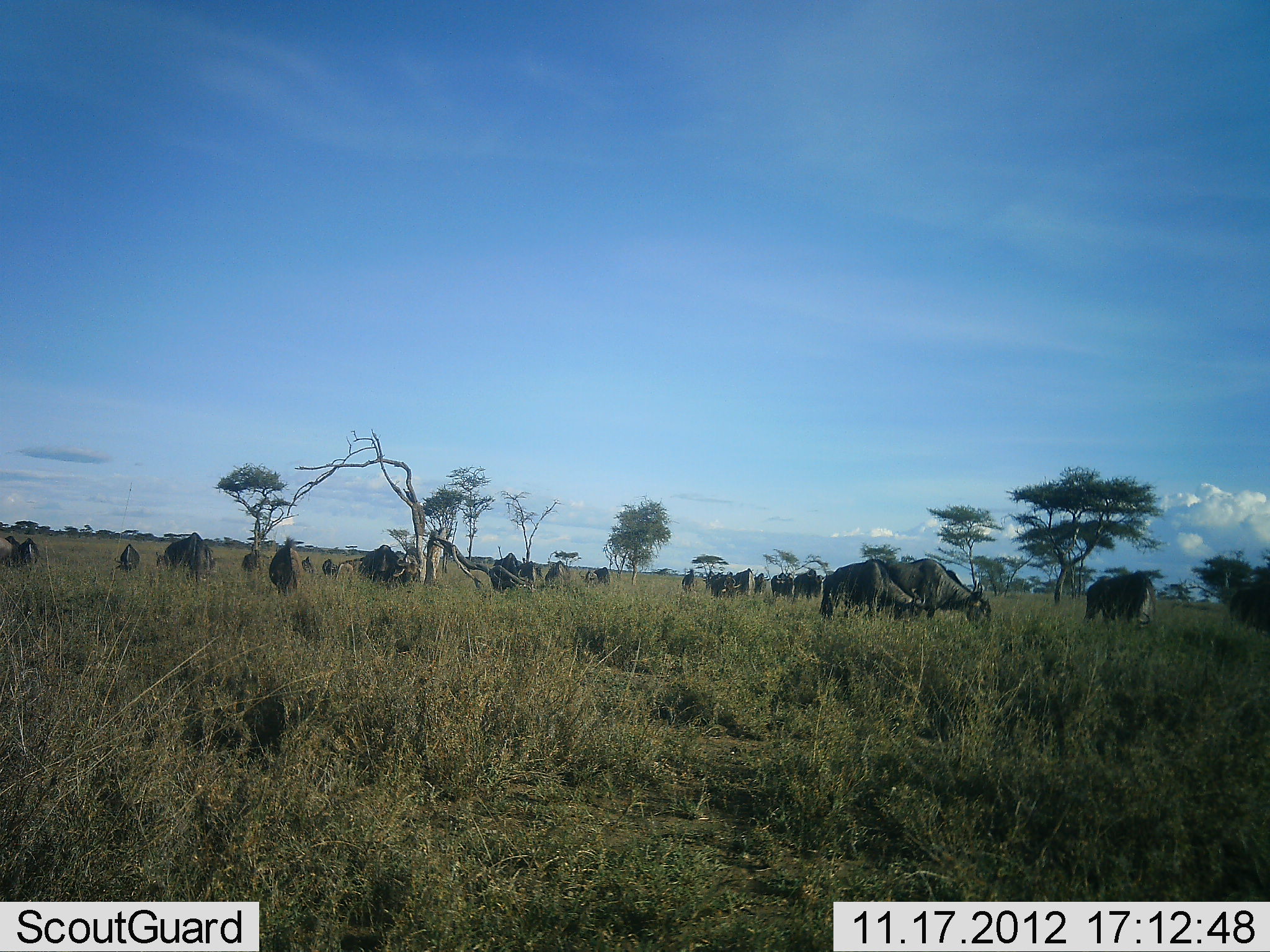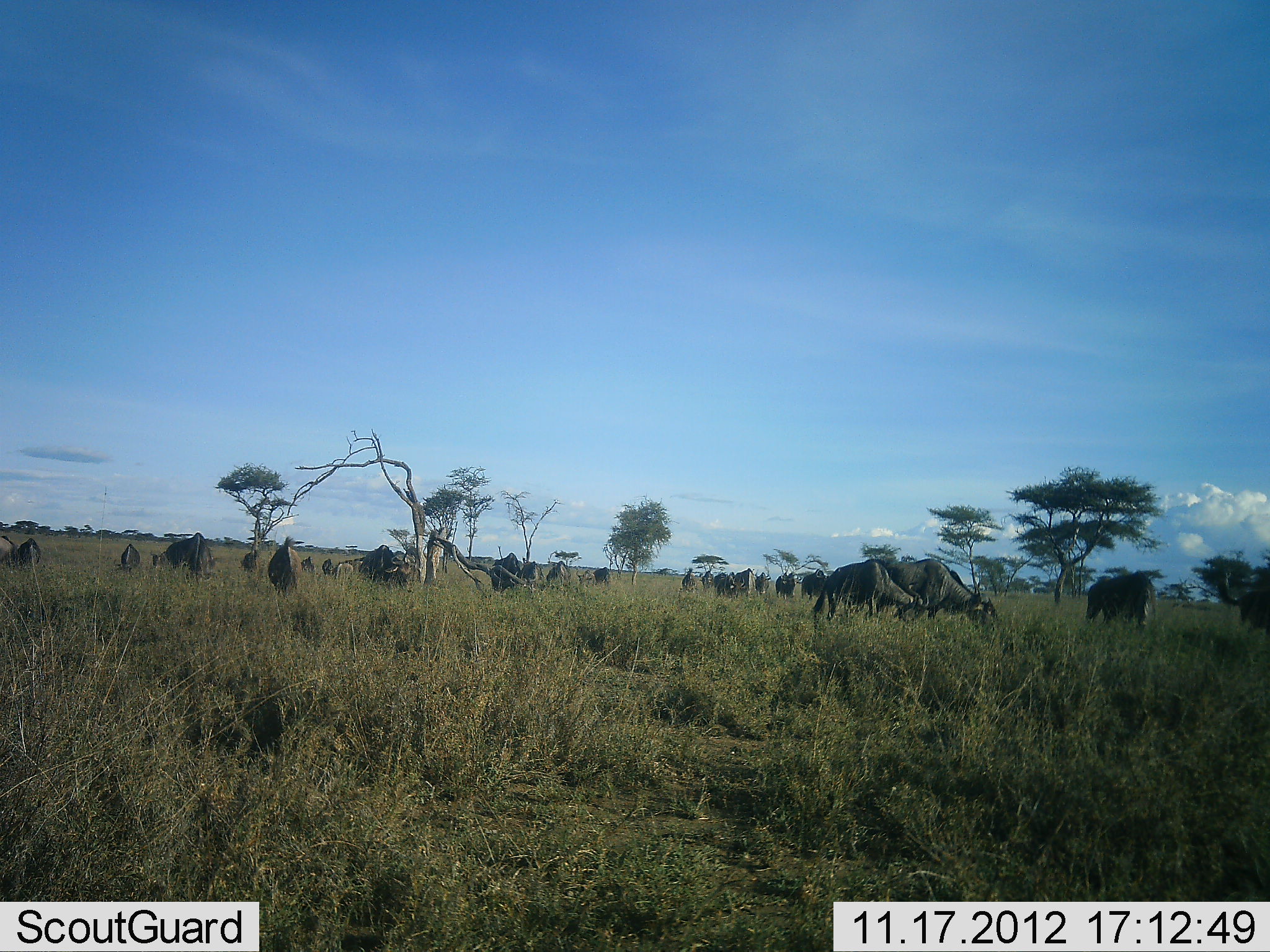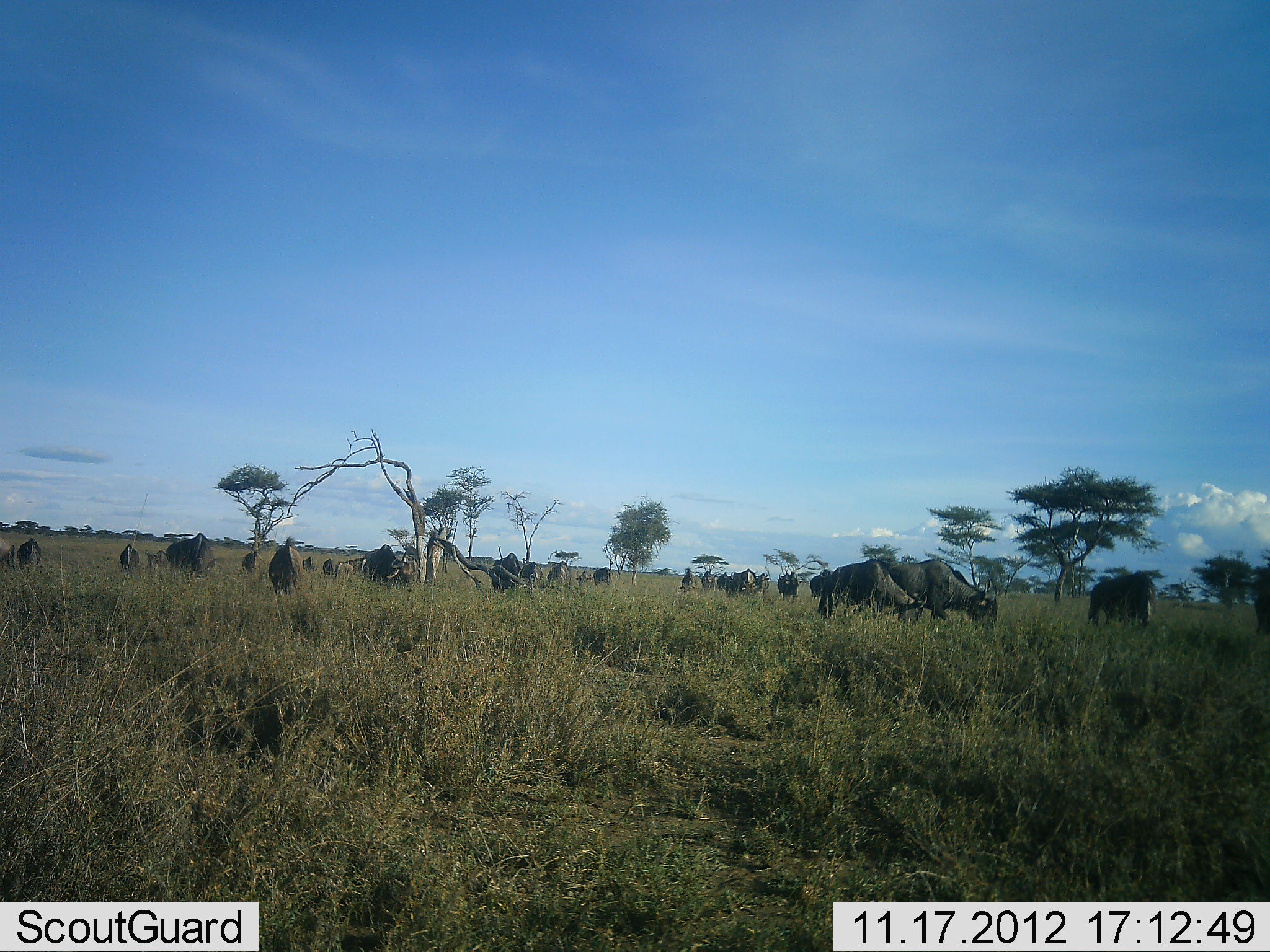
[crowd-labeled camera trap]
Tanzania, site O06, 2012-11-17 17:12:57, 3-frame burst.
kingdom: Animalia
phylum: Chordata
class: Mammalia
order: Artiodactyla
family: Bovidae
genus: Connochaetes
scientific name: Connochaetes taurinus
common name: blue wildebeest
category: wildebeest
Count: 11-50.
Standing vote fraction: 40%.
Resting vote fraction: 0%.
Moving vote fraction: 0%.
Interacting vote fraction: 0%.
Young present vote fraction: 0%.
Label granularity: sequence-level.